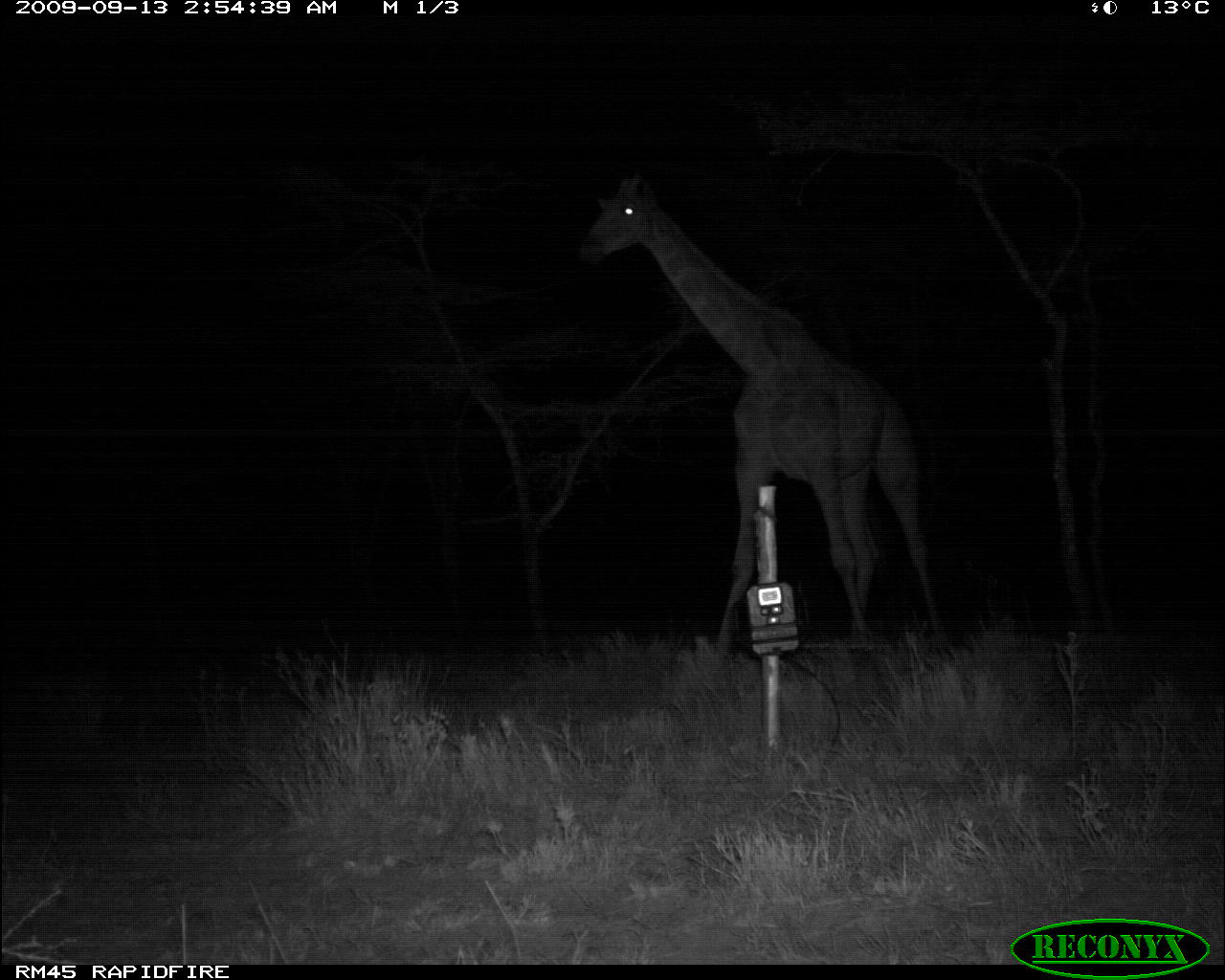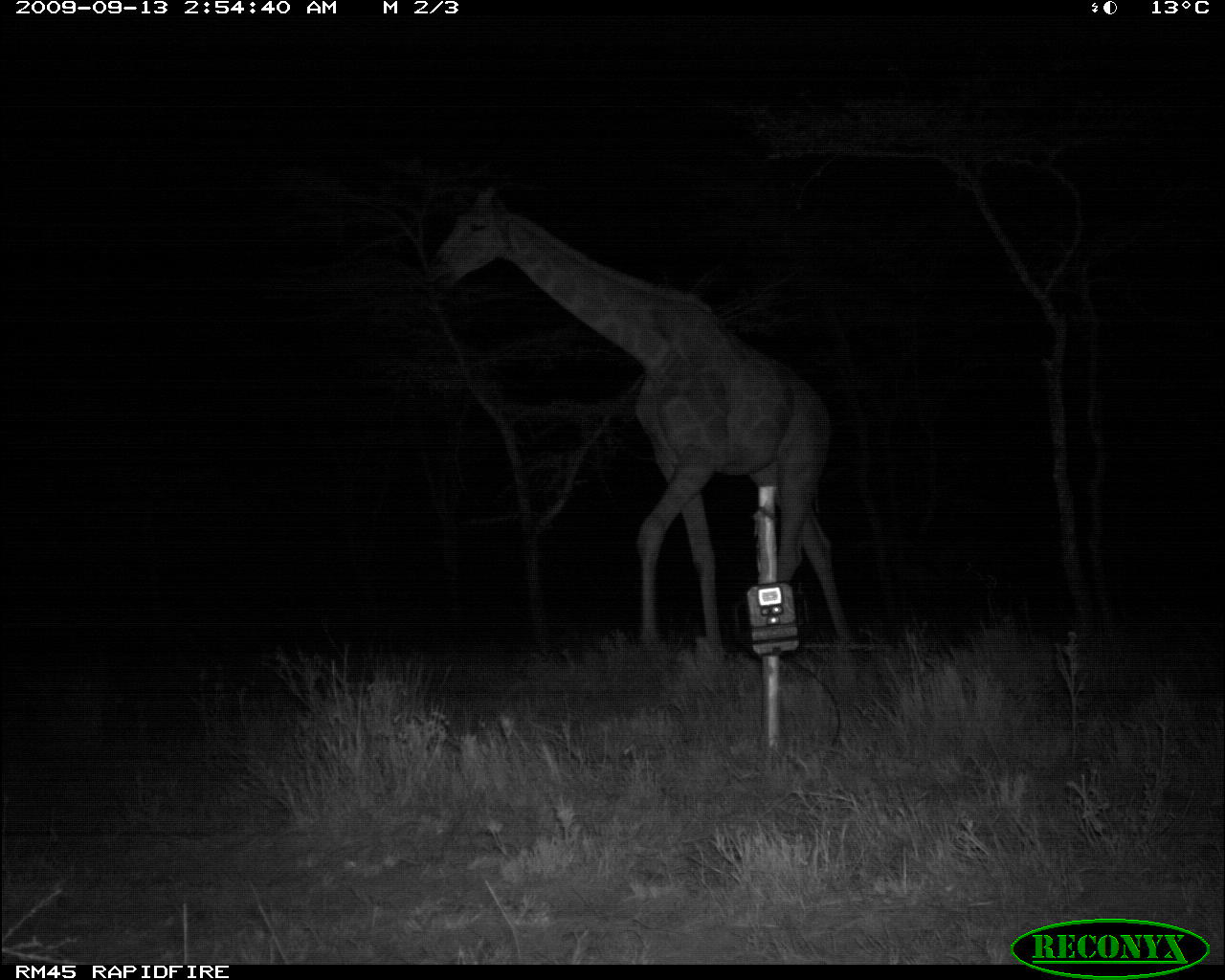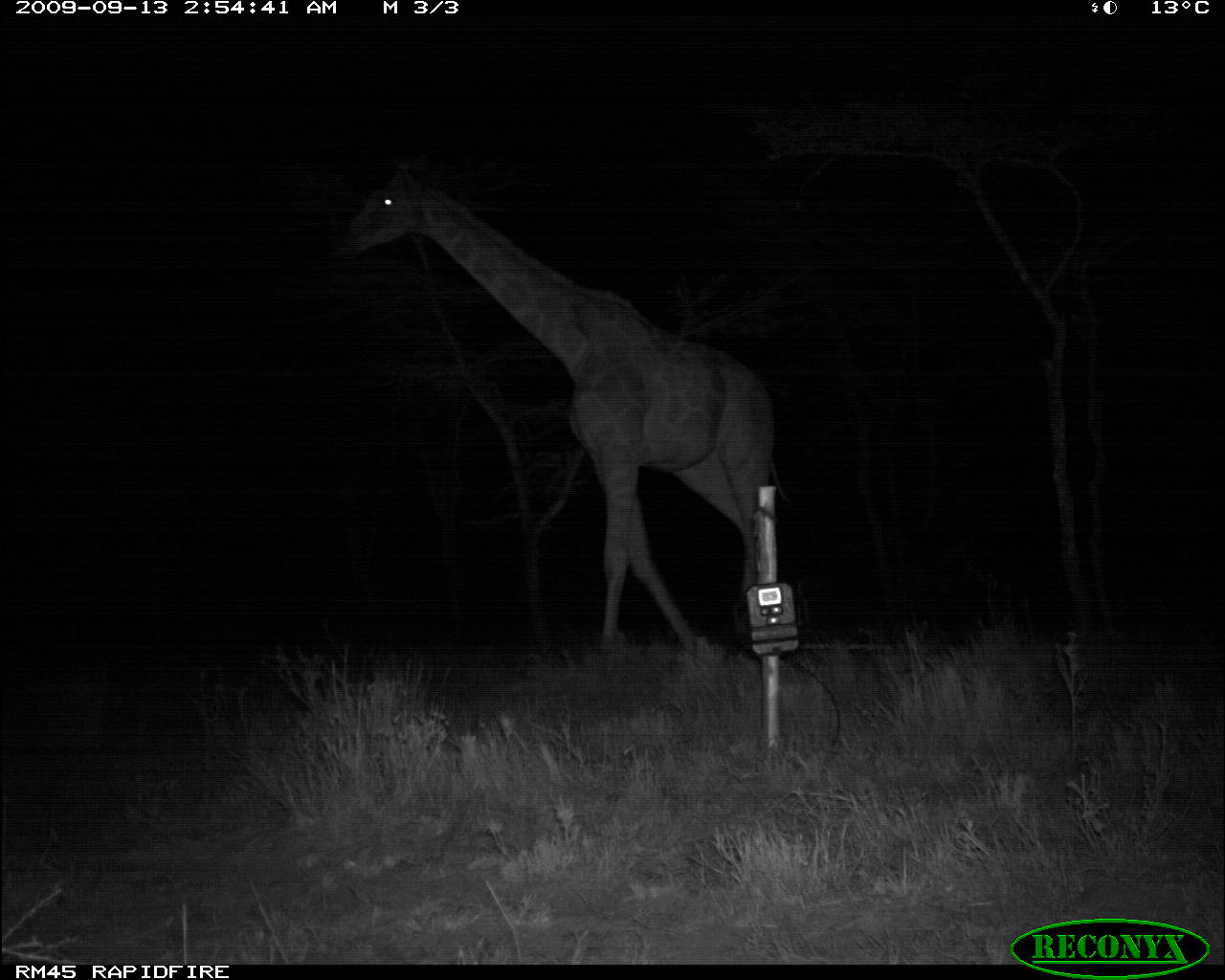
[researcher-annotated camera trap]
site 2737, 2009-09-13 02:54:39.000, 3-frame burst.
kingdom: Animalia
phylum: Chordata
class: Mammalia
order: Artiodactyla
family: Giraffidae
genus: Giraffa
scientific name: Giraffa camelopardalis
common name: giraffe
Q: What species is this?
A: Giraffa camelopardalis (giraffe).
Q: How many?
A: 1.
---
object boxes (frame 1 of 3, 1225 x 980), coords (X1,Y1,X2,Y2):
giraffa camelopardalis: (573,170,955,652)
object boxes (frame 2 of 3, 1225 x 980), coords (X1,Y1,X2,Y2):
giraffa camelopardalis: (423,179,854,648)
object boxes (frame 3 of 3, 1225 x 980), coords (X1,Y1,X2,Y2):
giraffa camelopardalis: (323,148,777,646)